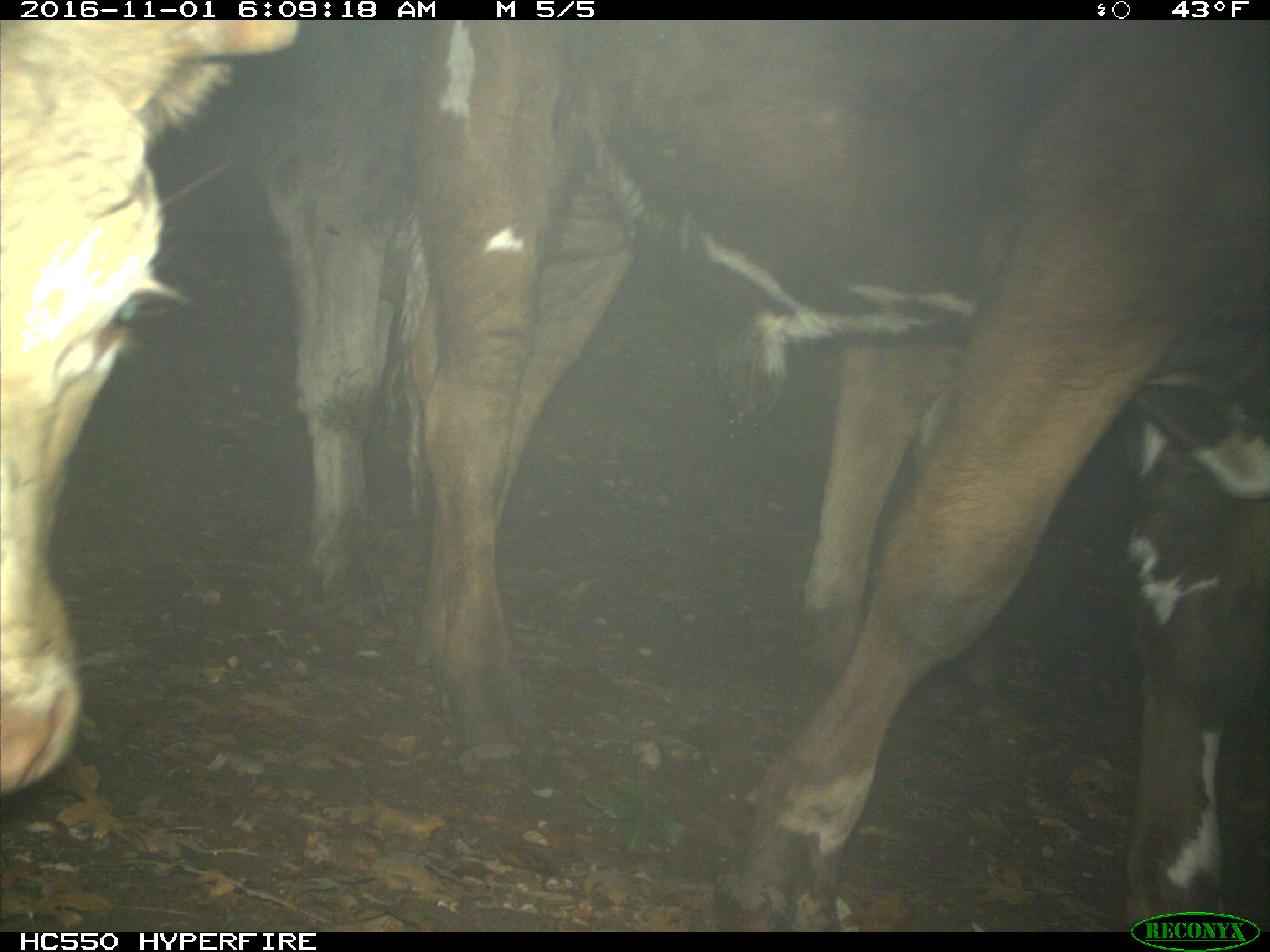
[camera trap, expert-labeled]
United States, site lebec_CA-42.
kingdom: Animalia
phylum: Chordata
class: Mammalia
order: Artiodactyla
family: Bovidae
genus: Bos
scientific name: Bos taurus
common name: domestic cow